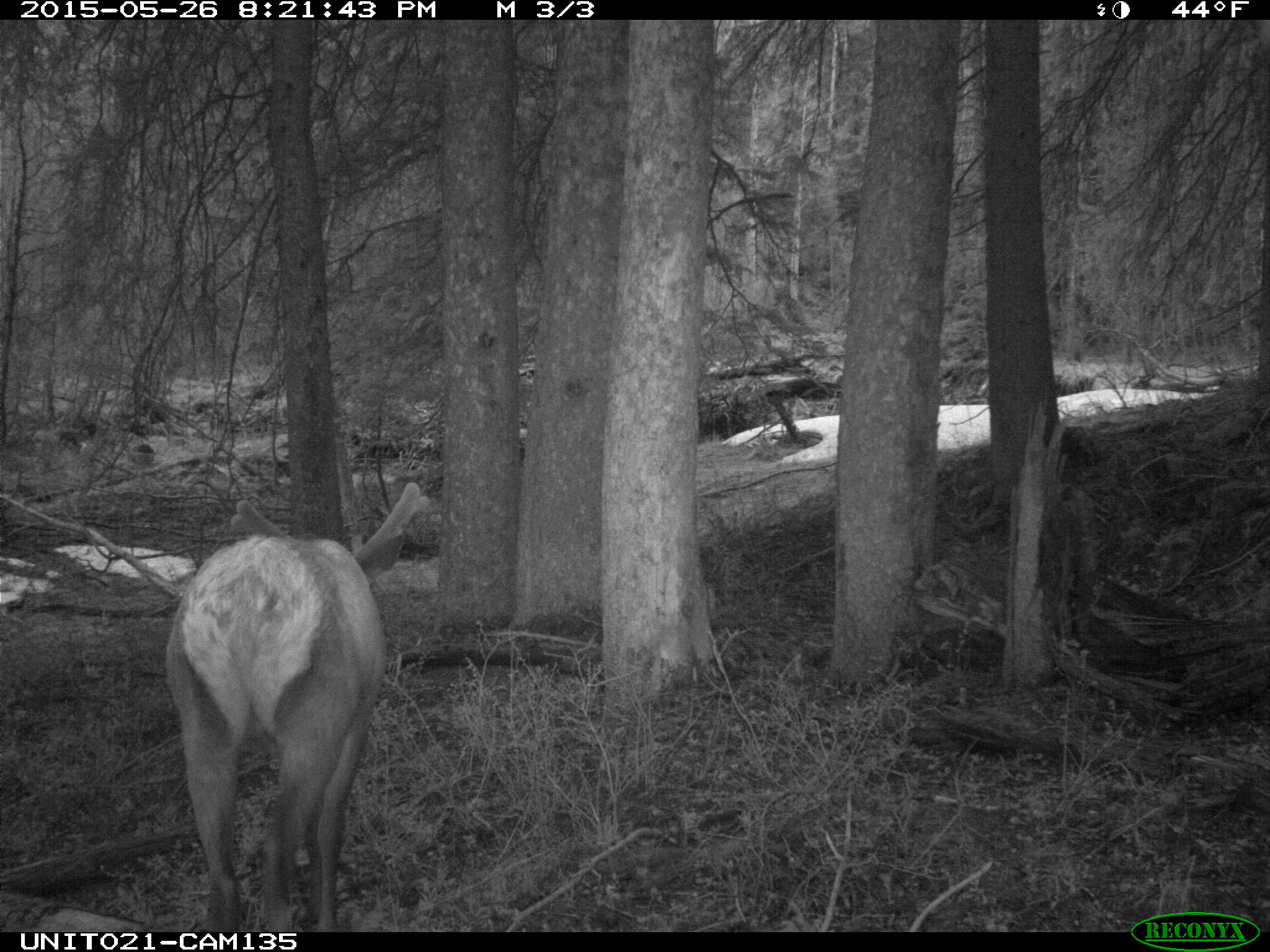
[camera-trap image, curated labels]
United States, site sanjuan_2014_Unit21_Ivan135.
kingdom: Animalia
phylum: Chordata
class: Mammalia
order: Artiodactyla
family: Cervidae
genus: Cervus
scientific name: Cervus elaphus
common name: red deer